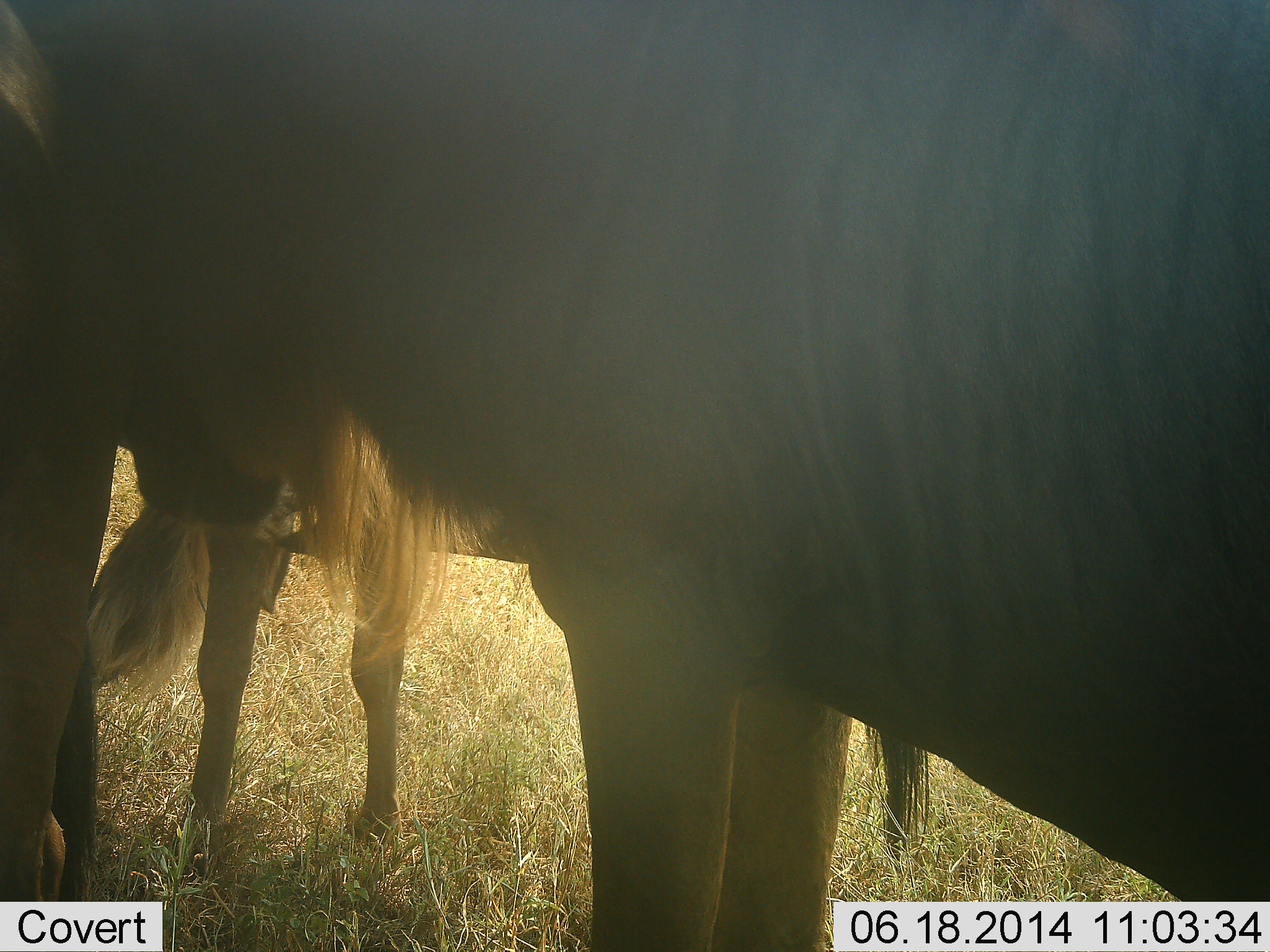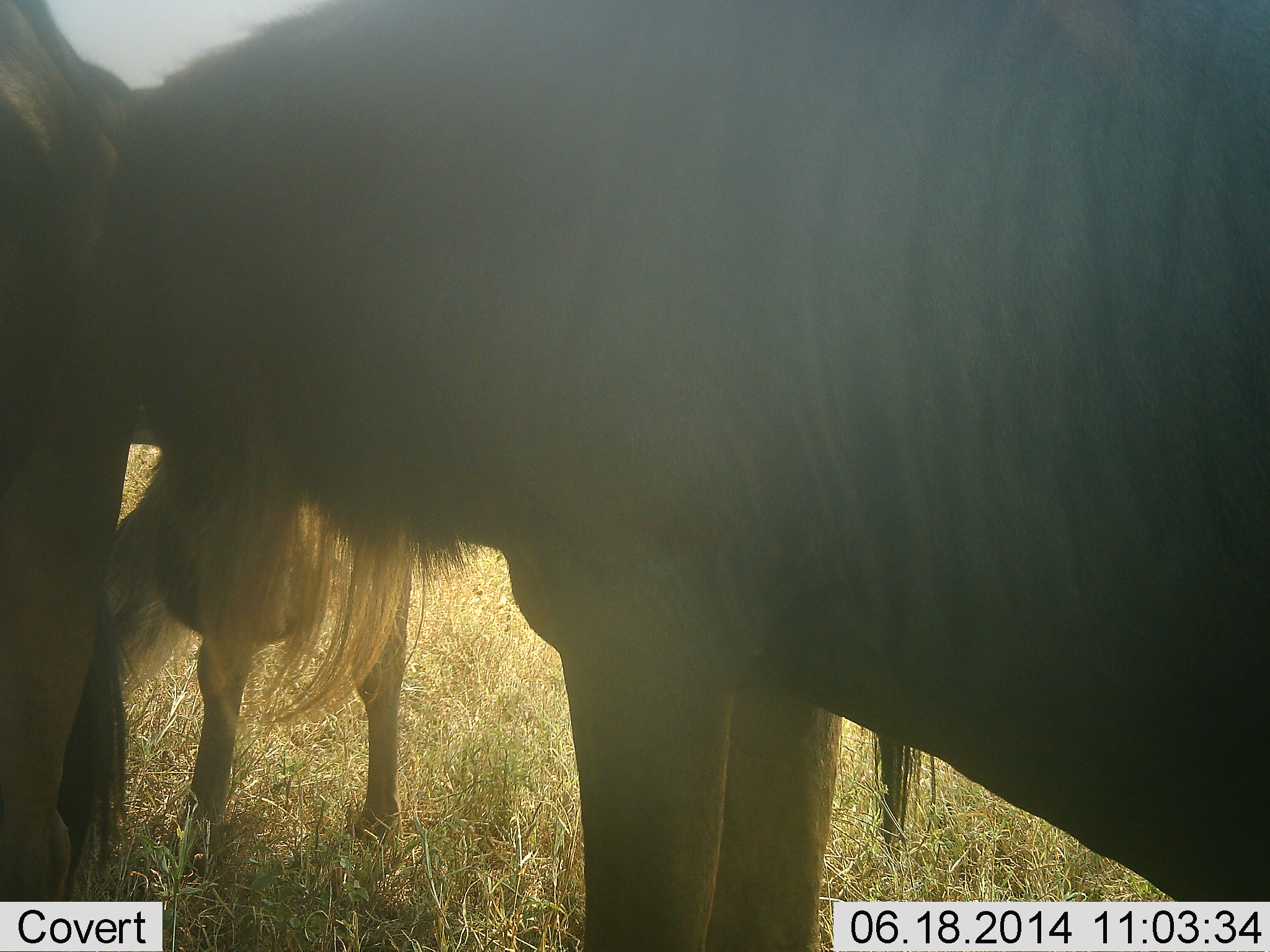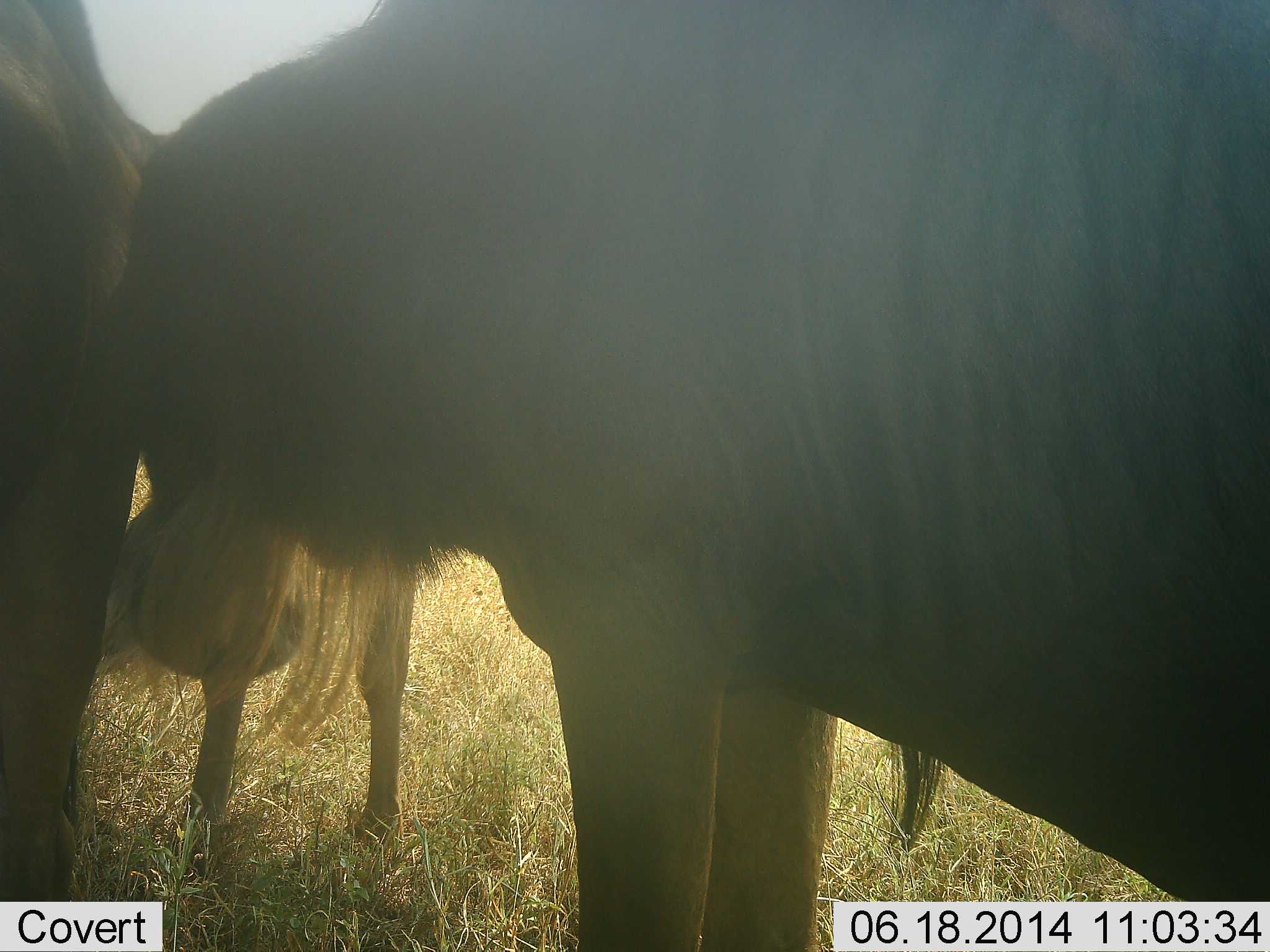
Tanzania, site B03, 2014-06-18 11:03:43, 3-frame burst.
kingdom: Animalia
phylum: Chordata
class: Mammalia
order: Artiodactyla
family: Bovidae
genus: Connochaetes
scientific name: Connochaetes taurinus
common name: blue wildebeest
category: wildebeest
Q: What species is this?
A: Wildebeest (blue wildebeest) (Connochaetes taurinus).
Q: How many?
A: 3.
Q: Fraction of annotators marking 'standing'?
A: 60%.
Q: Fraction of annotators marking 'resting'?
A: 10%.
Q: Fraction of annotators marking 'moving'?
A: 0%.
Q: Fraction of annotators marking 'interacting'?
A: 60%.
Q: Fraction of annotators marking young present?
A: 10%.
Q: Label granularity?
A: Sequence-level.